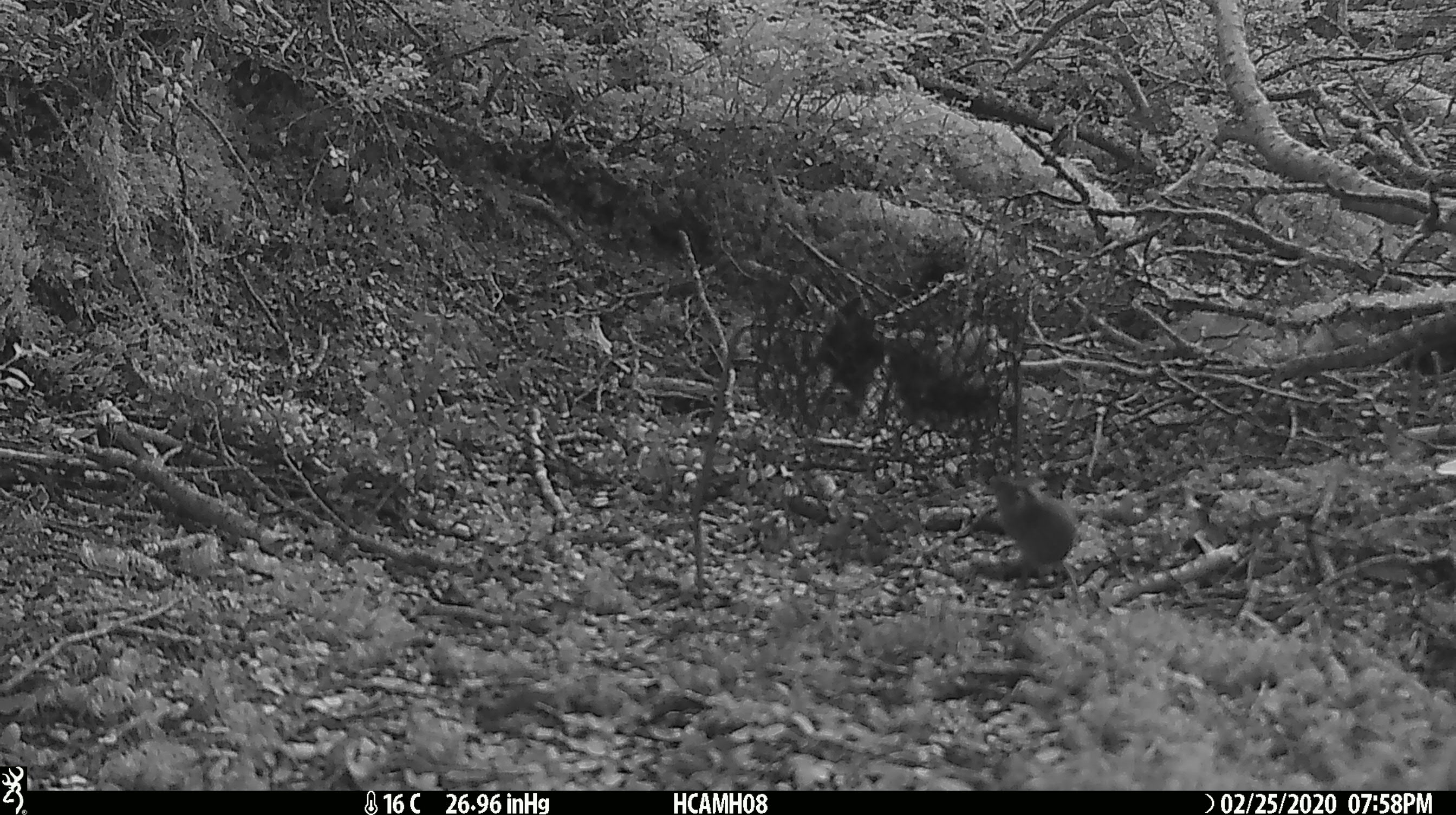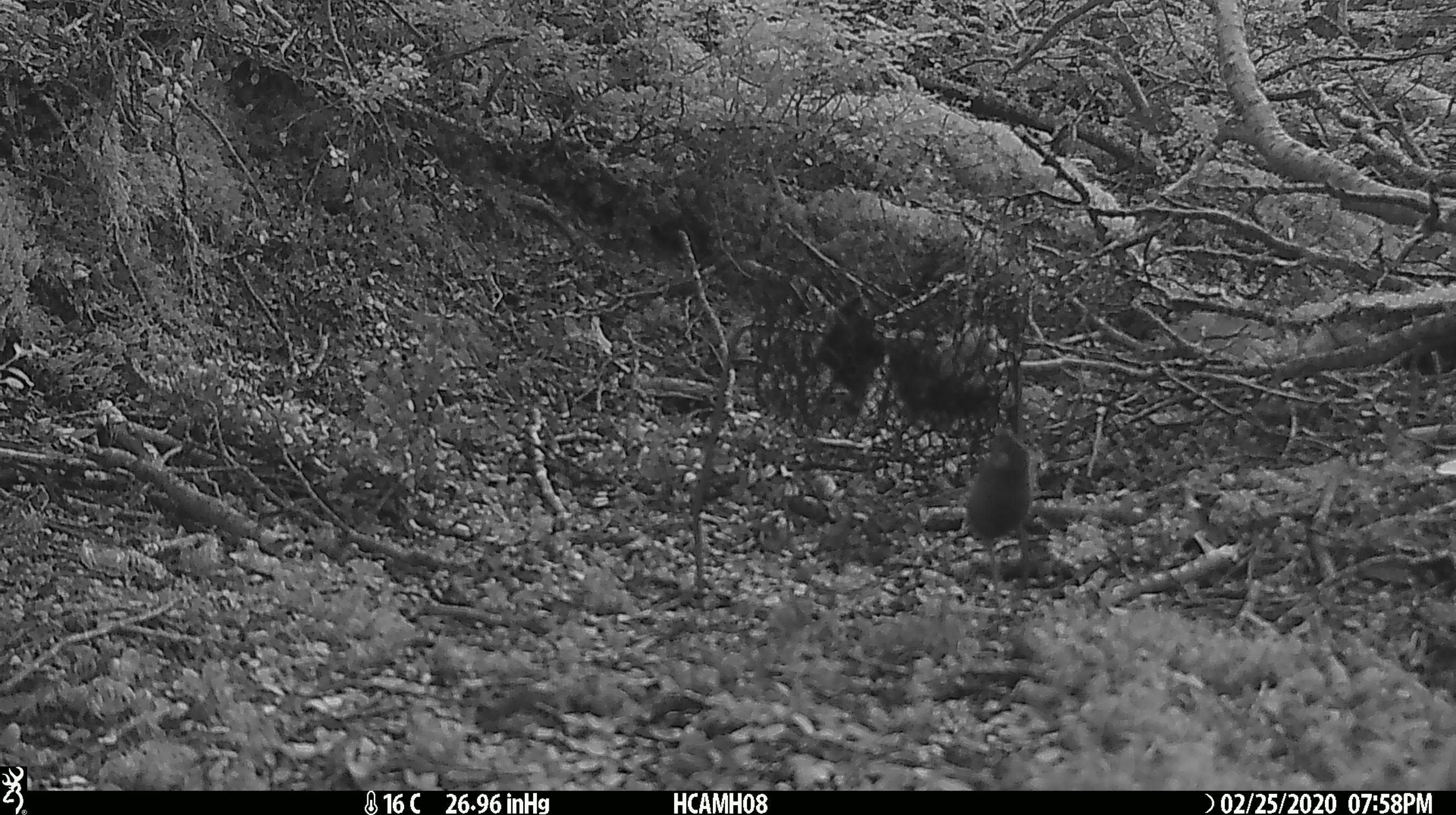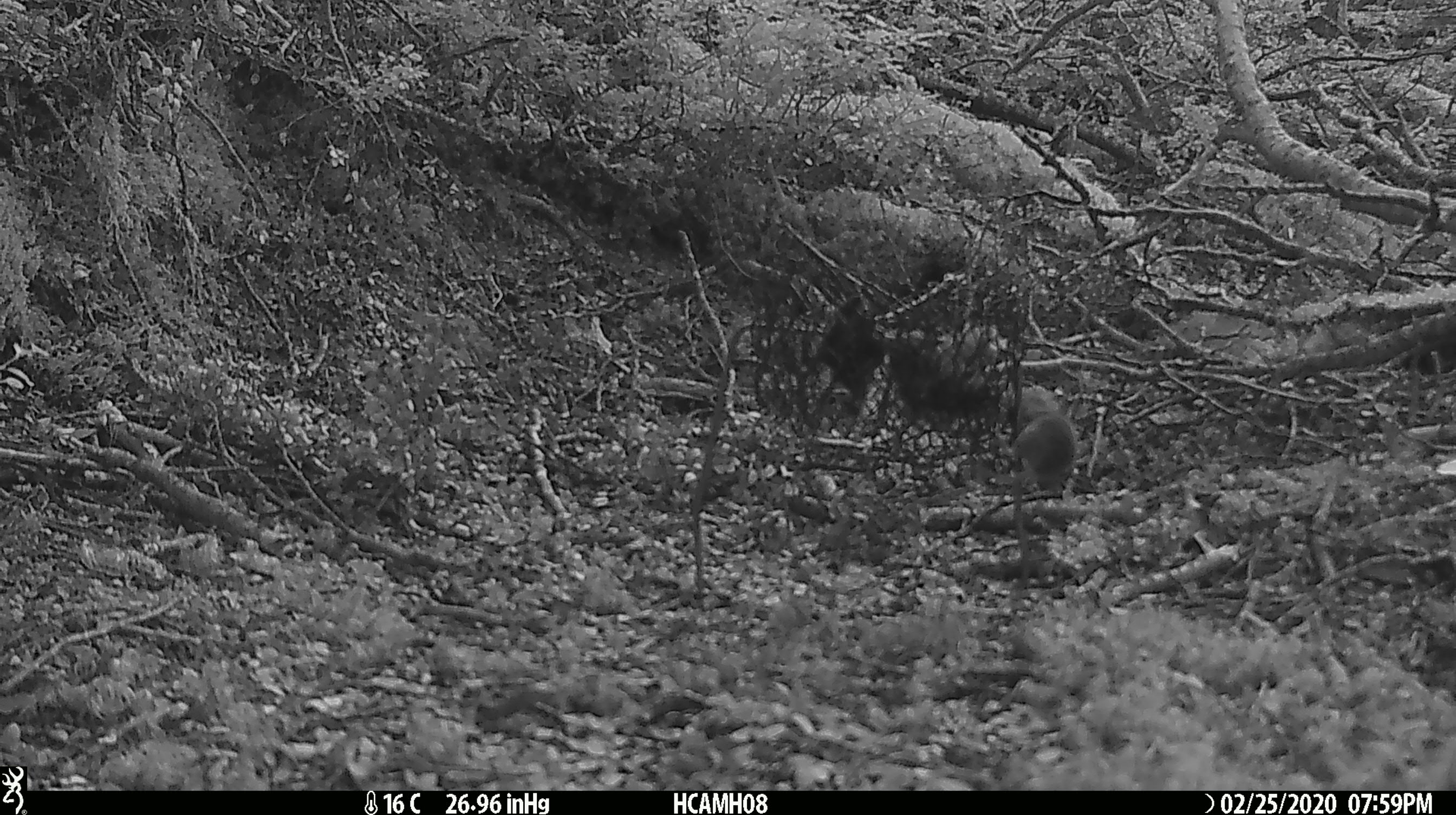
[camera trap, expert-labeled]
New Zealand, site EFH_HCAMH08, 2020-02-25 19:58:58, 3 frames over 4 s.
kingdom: Animalia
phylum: Chordata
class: Mammalia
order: Rodentia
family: Muridae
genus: Mus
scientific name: Mus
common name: mouse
Mouse (Mus).